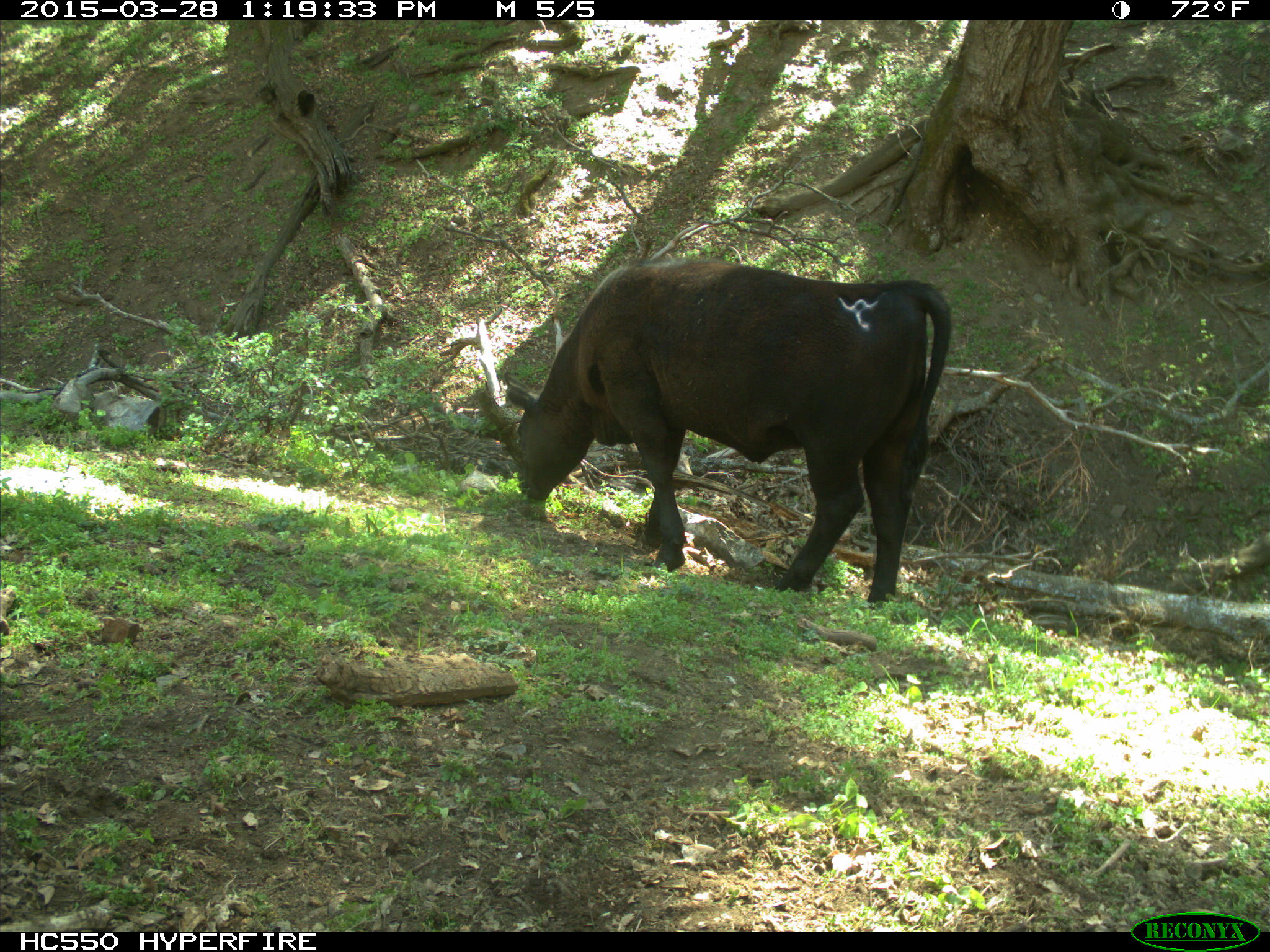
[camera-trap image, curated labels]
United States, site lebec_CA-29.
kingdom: Animalia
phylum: Chordata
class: Mammalia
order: Artiodactyla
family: Bovidae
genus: Bos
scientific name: Bos taurus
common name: domestic cow